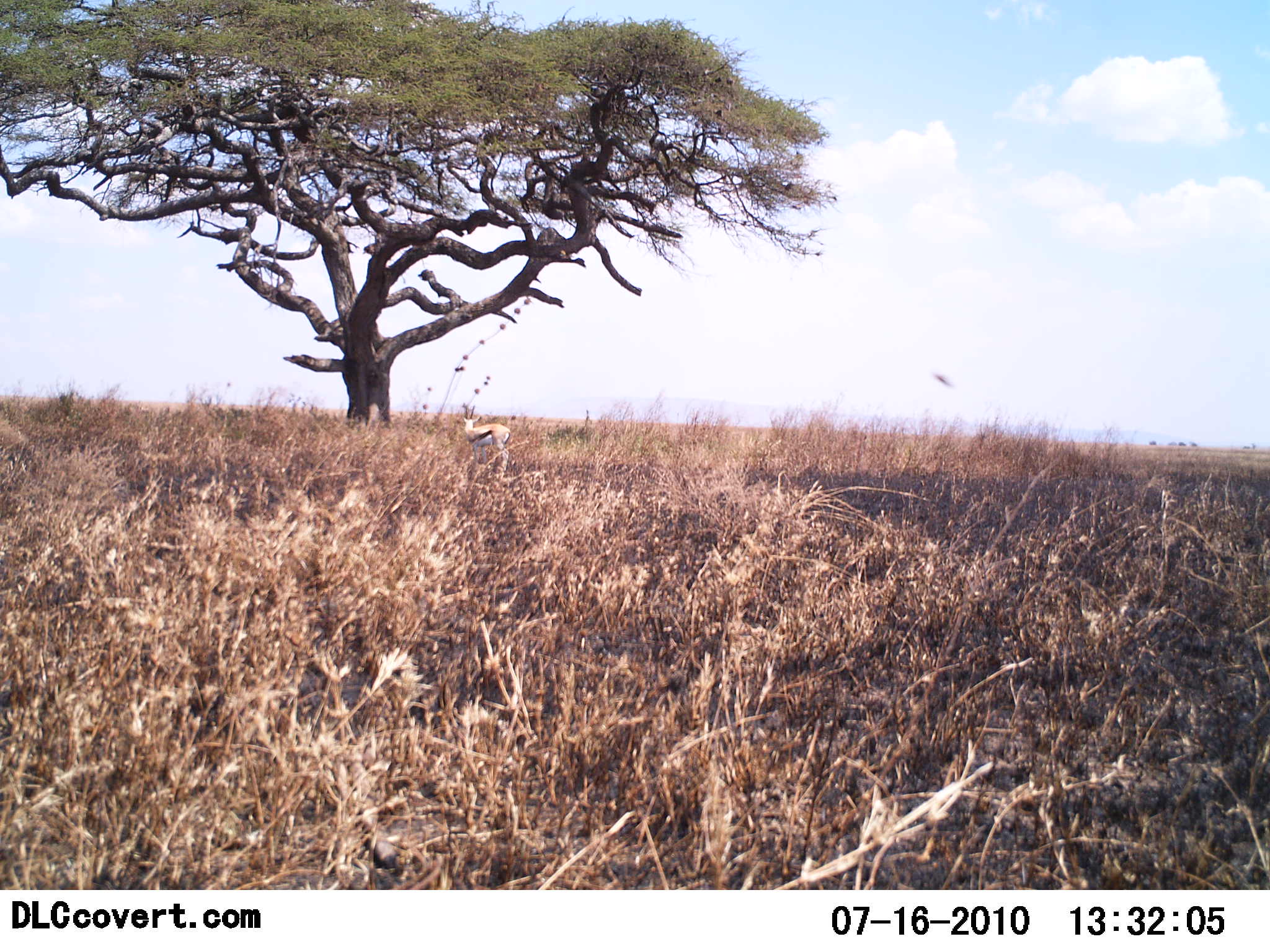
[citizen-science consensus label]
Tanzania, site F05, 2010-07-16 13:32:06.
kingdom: Animalia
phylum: Chordata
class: Mammalia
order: Artiodactyla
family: Bovidae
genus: Eudorcas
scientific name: Eudorcas thomsonii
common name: thomson's gazelle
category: gazellethomsons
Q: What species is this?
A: Gazellethomsons (thomson's gazelle) (Eudorcas thomsonii).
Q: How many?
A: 1.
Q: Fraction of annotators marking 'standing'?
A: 89%.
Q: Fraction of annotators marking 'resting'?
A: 0%.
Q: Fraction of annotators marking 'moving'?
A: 6%.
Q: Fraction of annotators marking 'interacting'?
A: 0%.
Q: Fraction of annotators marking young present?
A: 0%.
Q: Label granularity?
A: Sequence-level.